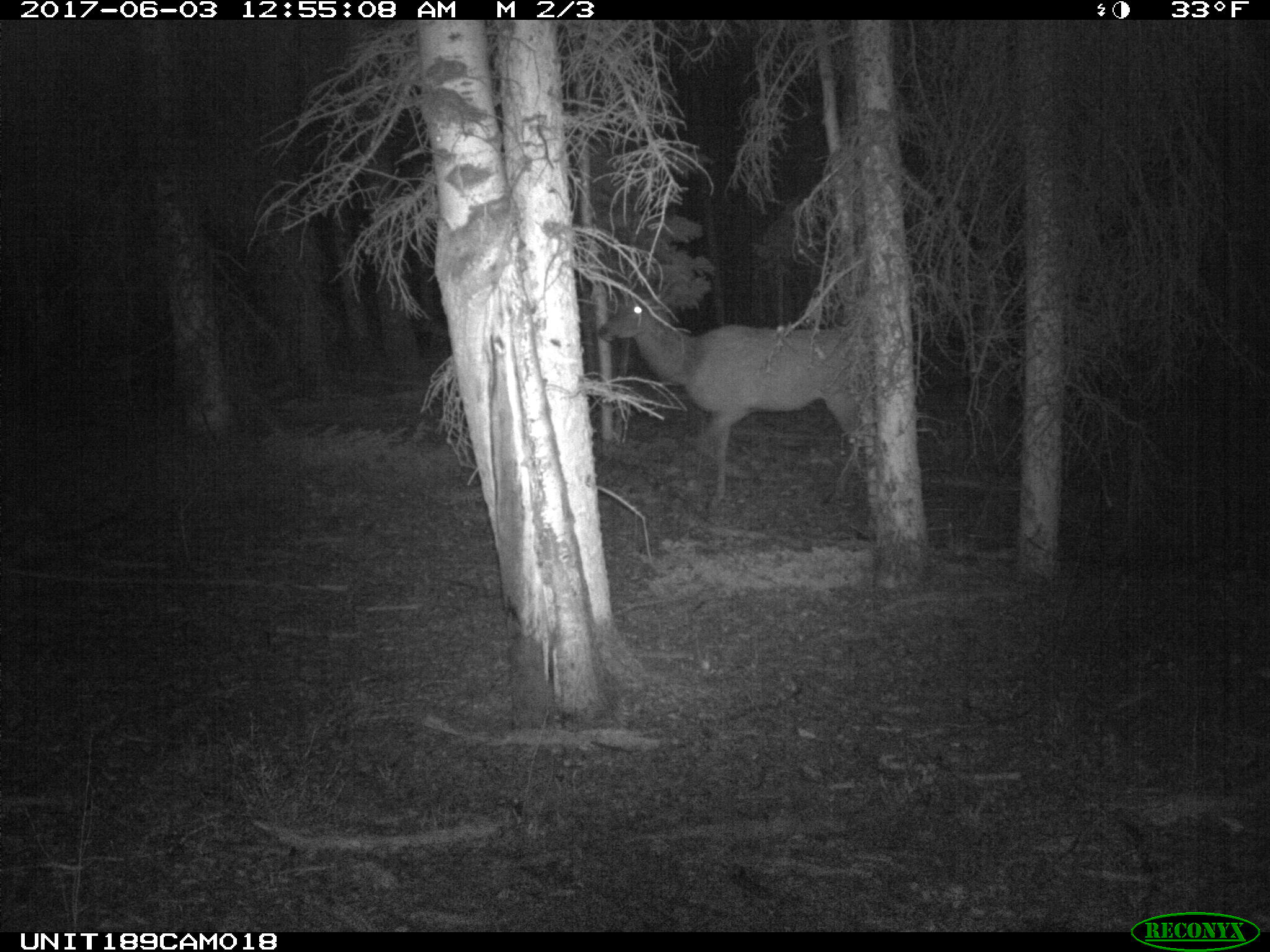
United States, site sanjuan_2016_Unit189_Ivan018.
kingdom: Animalia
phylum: Chordata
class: Mammalia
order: Artiodactyla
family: Cervidae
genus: Cervus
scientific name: Cervus elaphus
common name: red deer